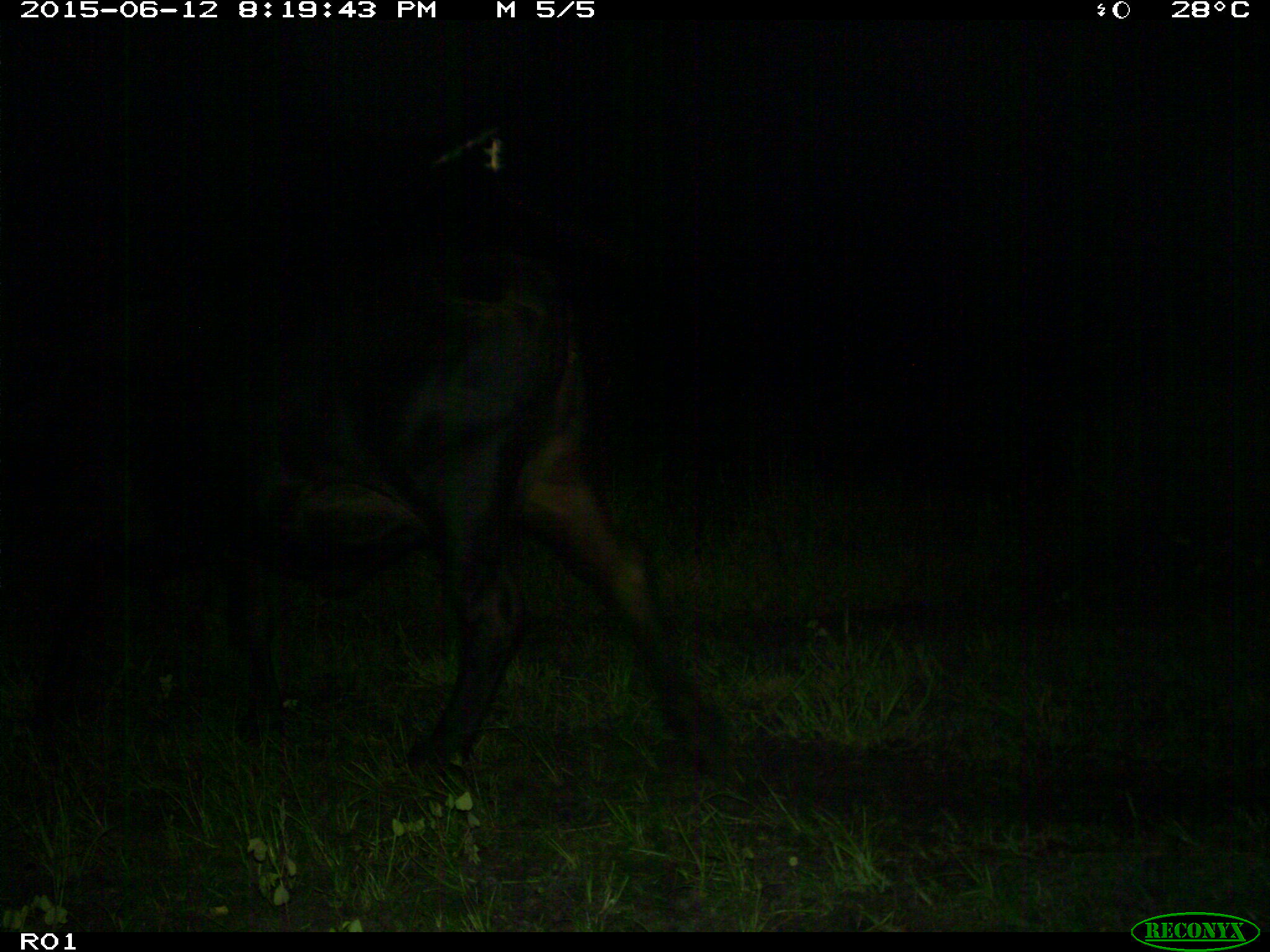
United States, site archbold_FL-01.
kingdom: Animalia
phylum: Chordata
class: Mammalia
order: Artiodactyla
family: Bovidae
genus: Bos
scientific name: Bos taurus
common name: domestic cow